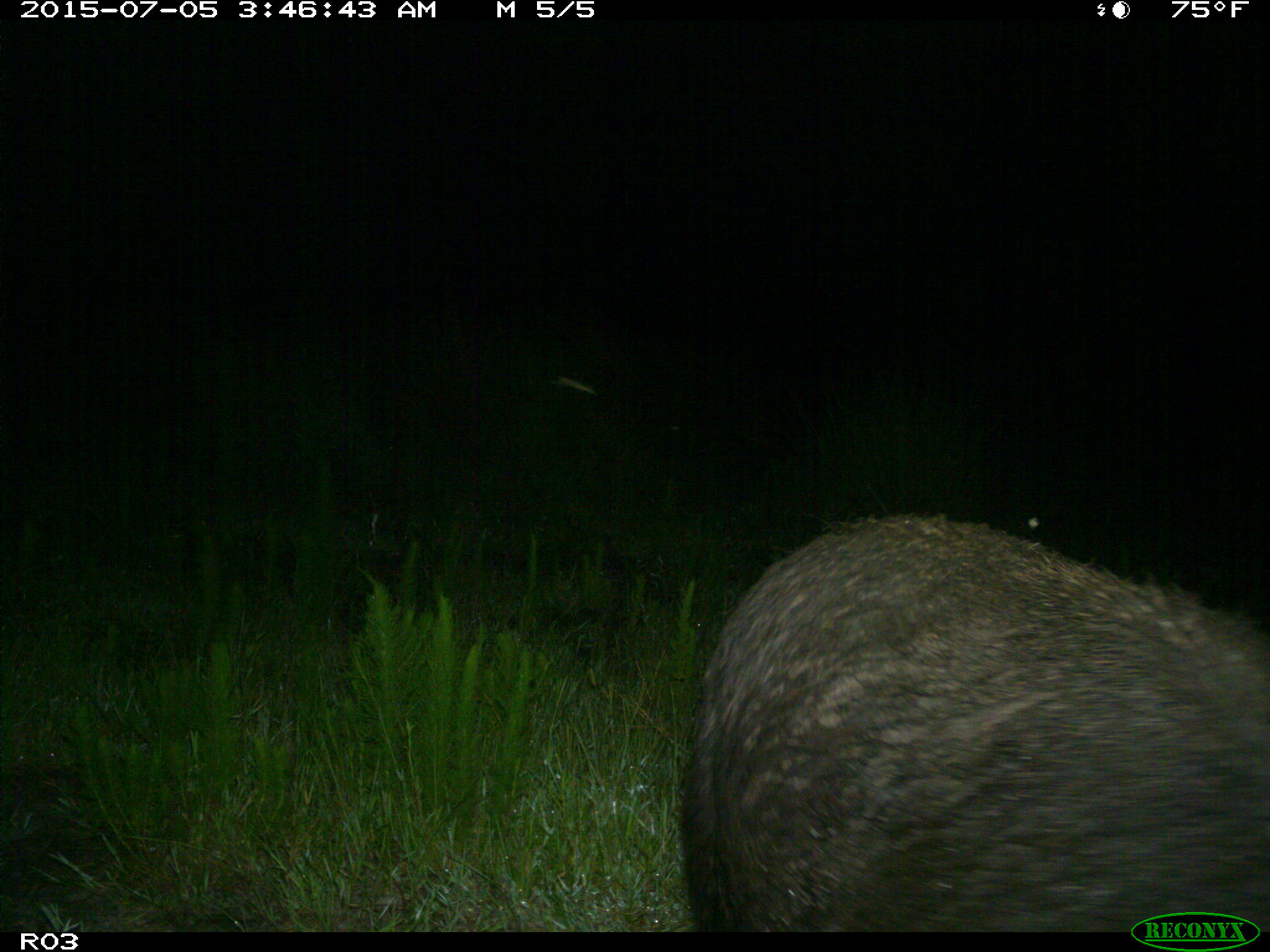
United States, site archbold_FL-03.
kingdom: Animalia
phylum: Chordata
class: Mammalia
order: Artiodactyla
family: Suidae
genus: Sus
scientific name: Sus scrofa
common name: wild boar